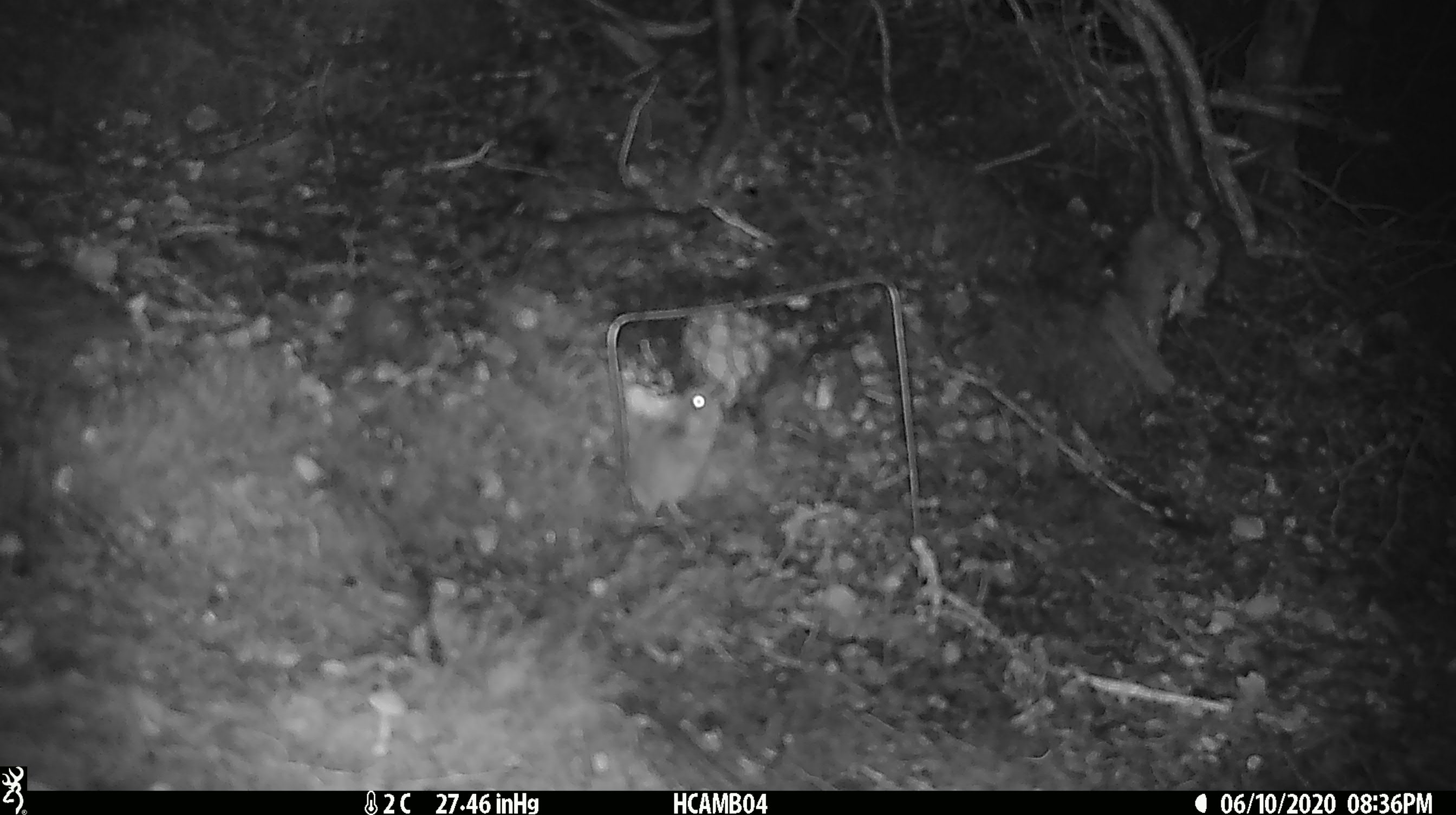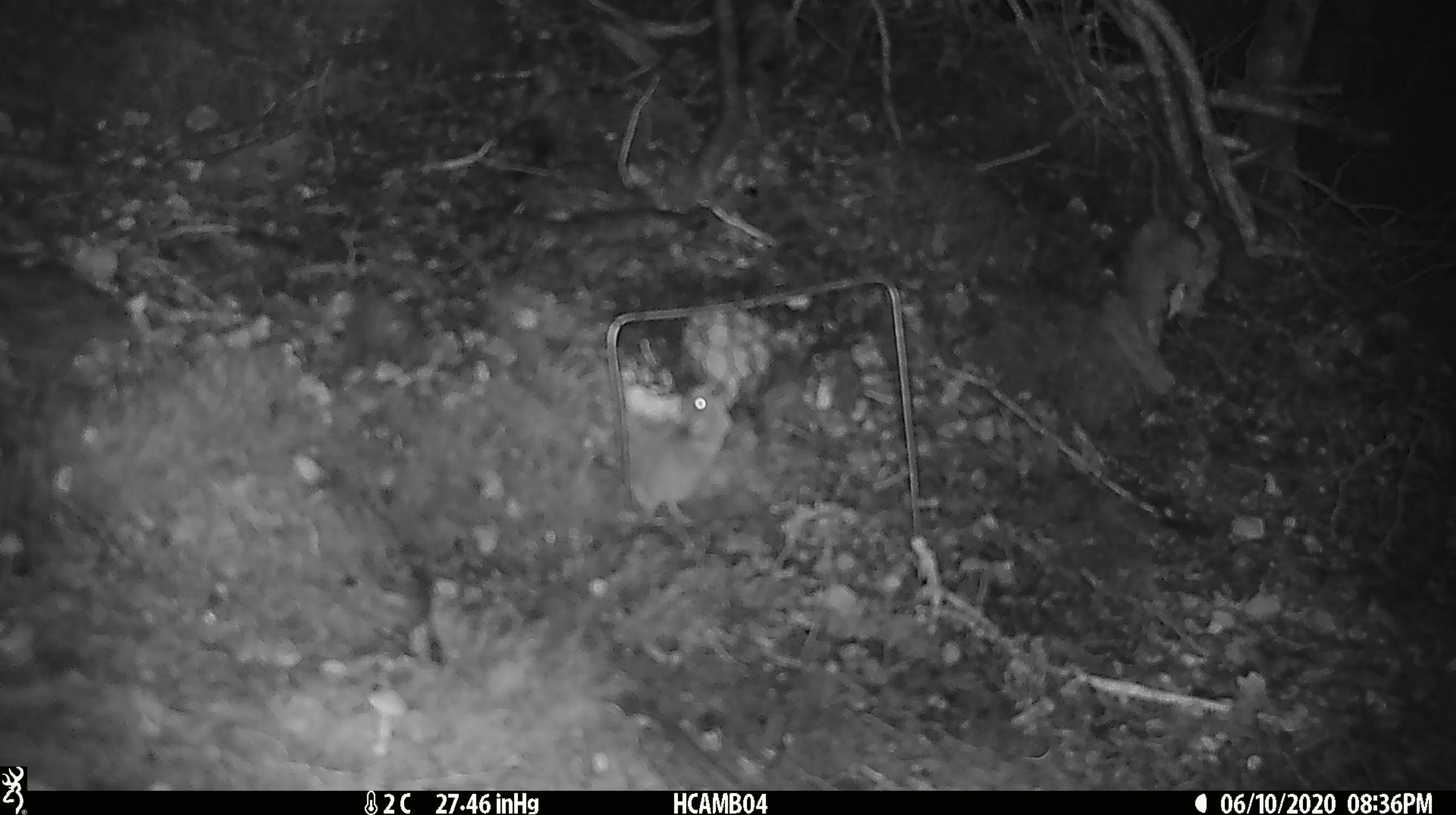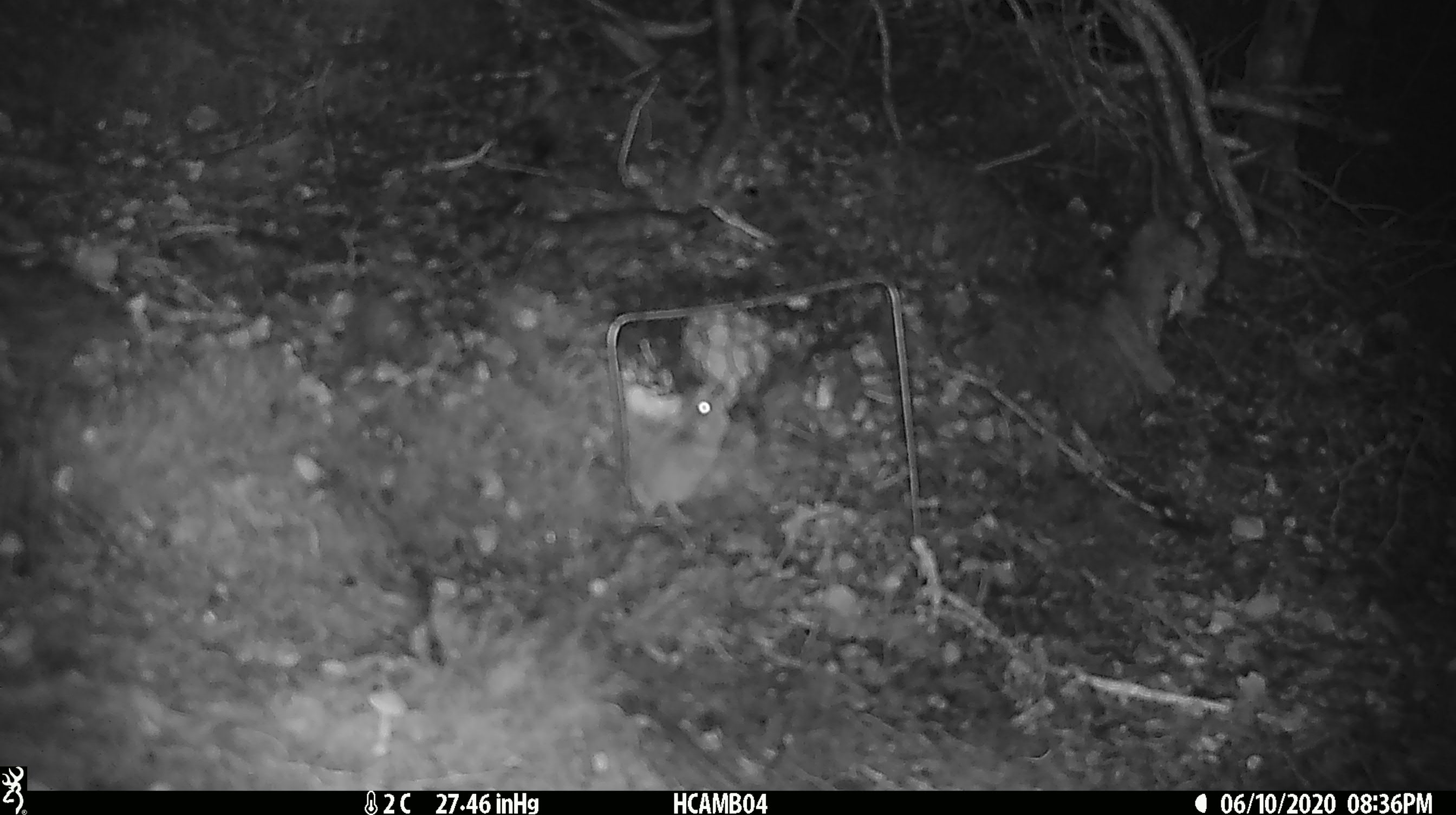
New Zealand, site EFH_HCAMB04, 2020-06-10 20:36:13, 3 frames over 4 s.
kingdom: Animalia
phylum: Chordata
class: Mammalia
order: Rodentia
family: Muridae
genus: Mus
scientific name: Mus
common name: mouse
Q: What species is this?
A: Mouse (Mus).